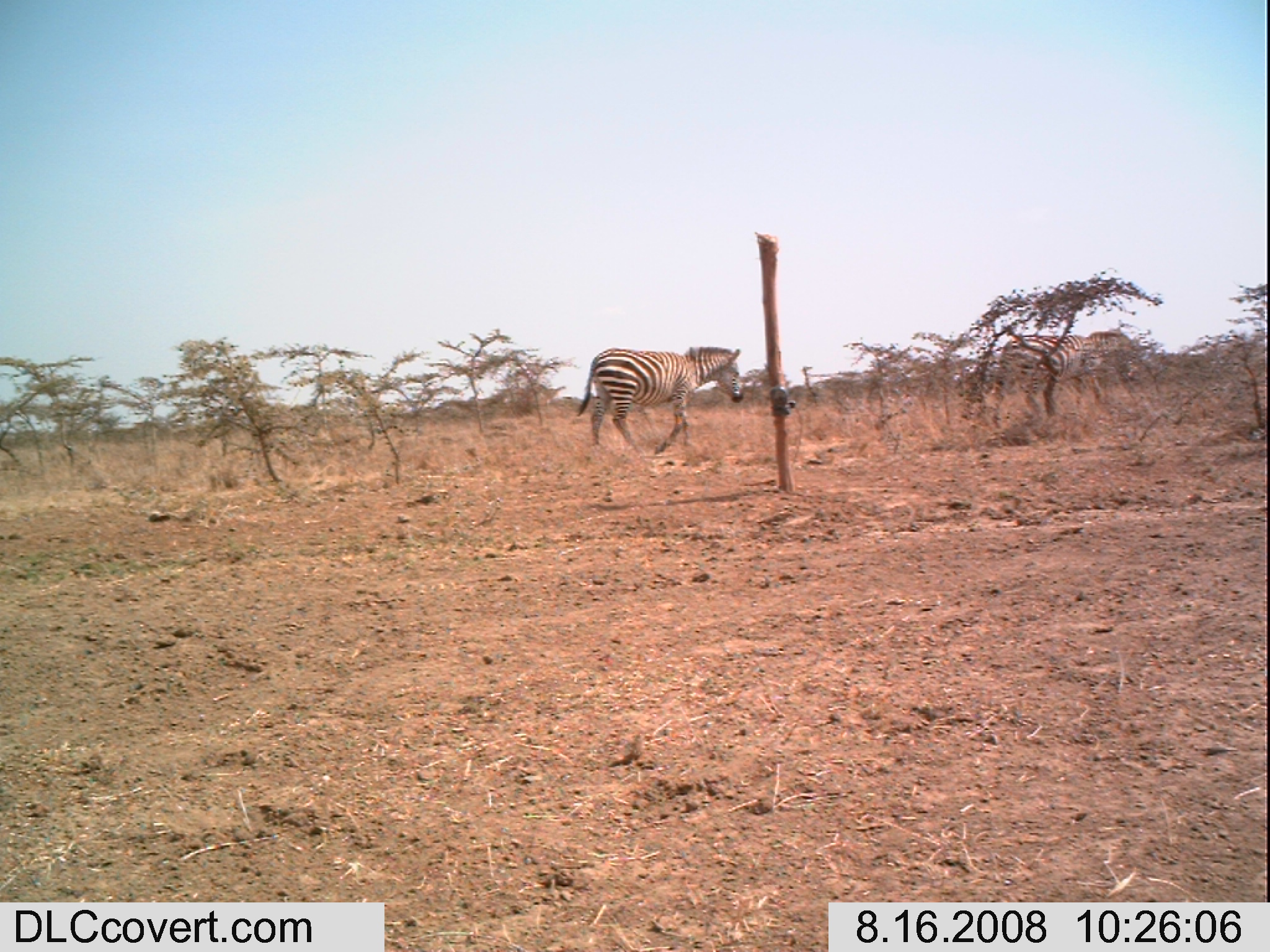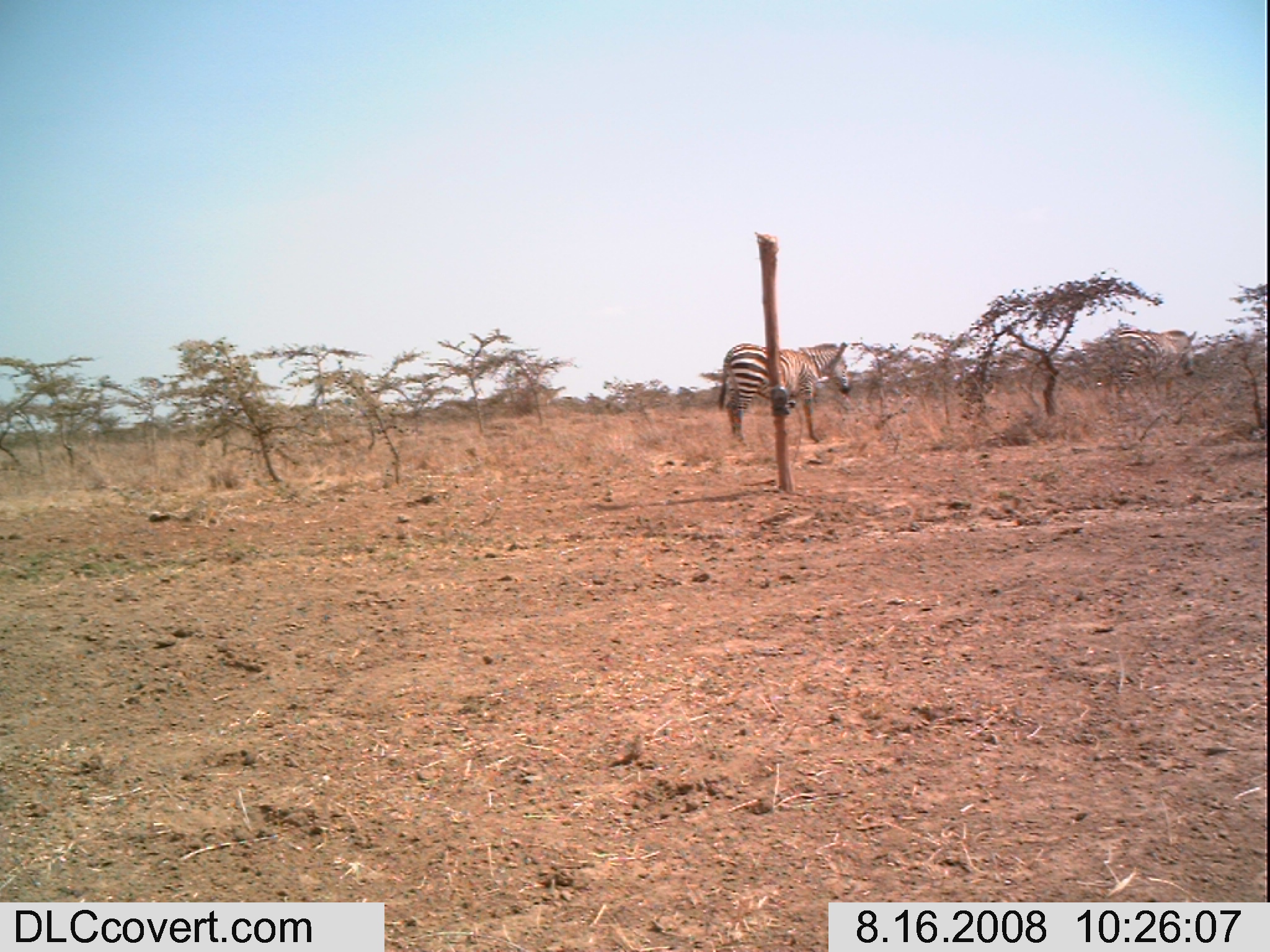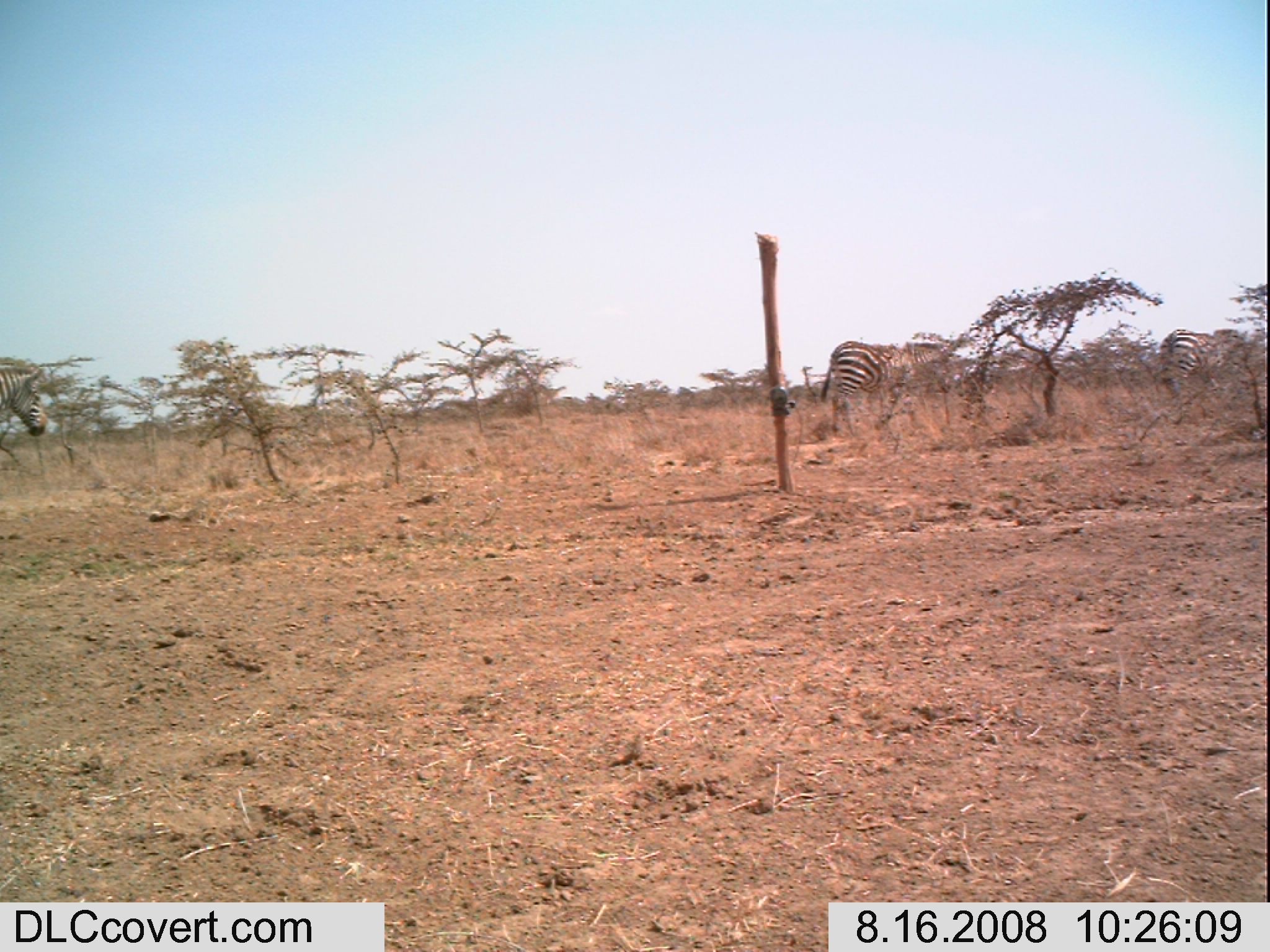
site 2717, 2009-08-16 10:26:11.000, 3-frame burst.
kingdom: Animalia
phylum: Chordata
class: Mammalia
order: Perissodactyla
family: Equidae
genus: Equus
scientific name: Equus quagga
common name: plains zebra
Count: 2.